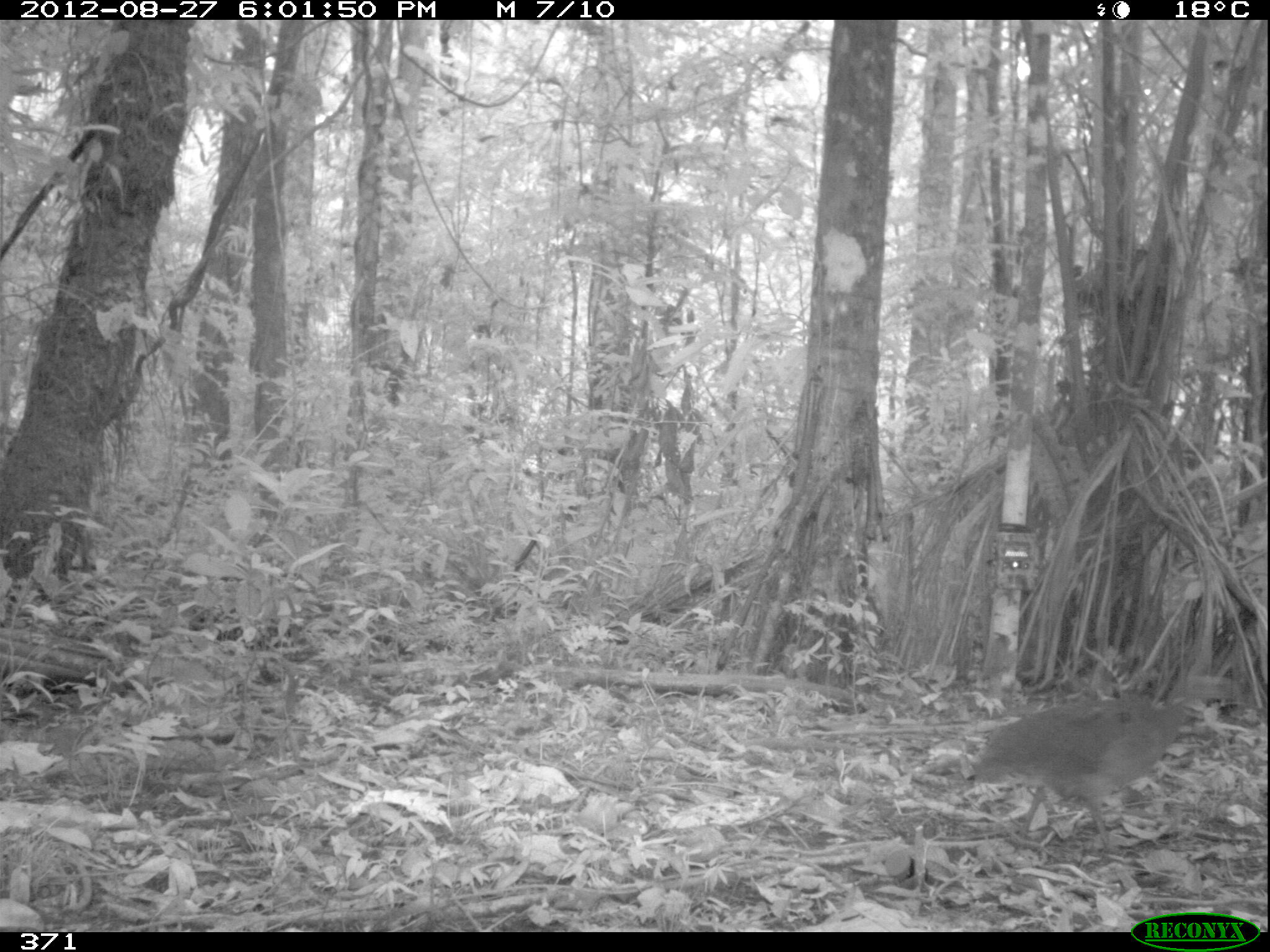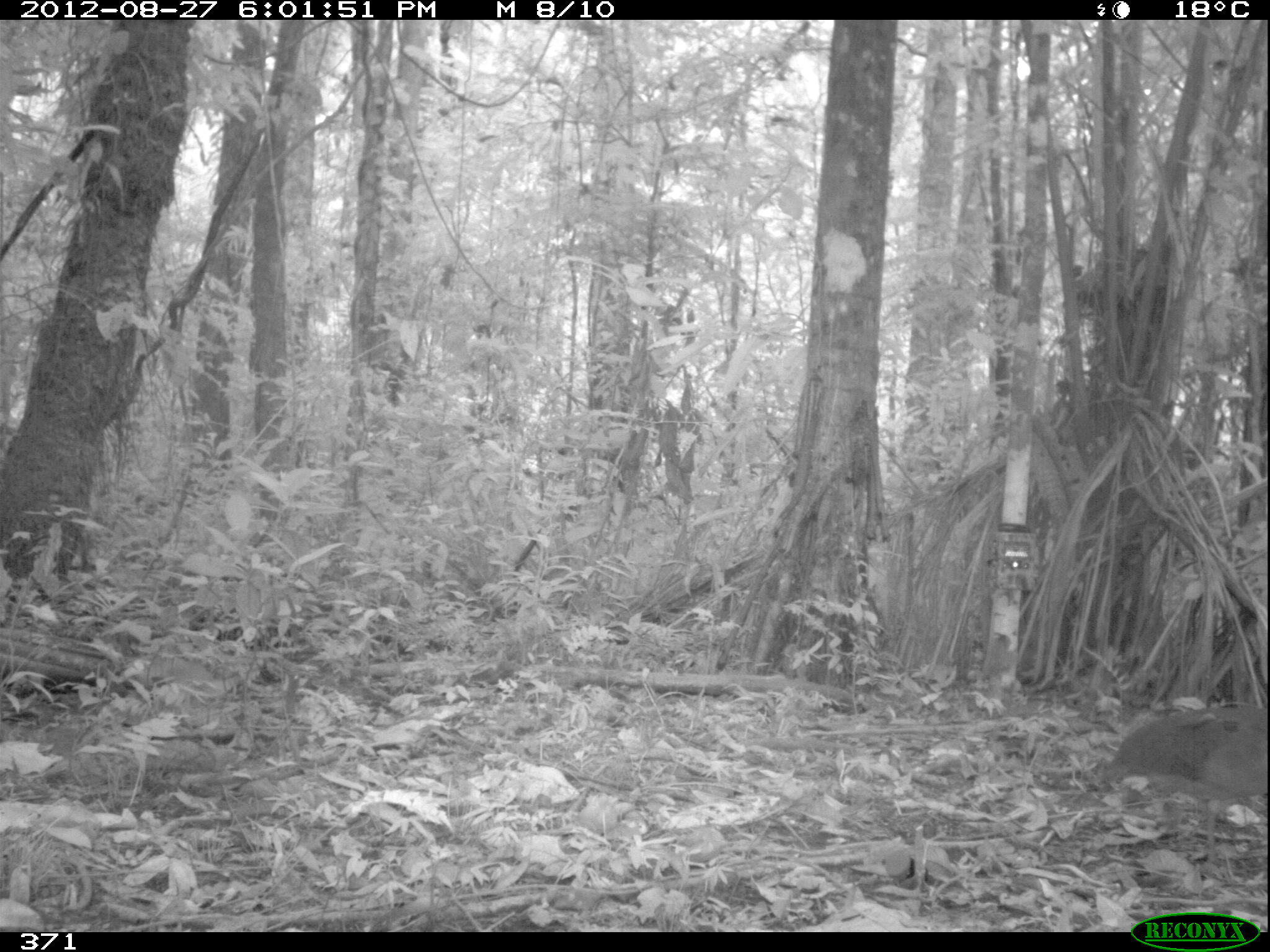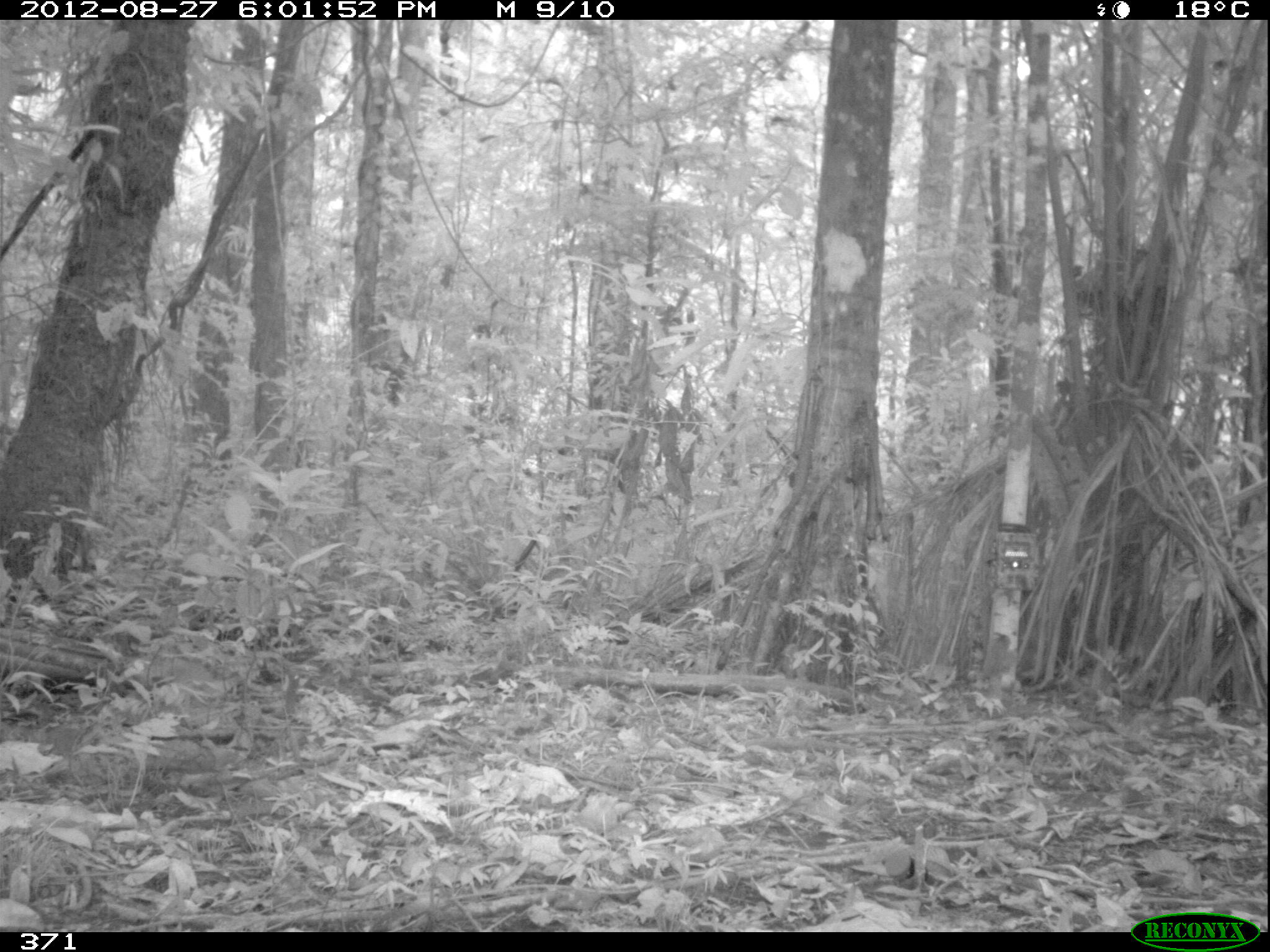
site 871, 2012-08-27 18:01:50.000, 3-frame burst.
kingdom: Animalia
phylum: Chordata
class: Aves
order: Galliformes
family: Phasianidae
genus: Alectoris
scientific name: Alectoris rufa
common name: red-legged partridge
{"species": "Alectoris rufa (red-legged partridge)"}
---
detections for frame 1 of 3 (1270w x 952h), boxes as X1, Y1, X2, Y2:
alectoris rufa: 961, 690, 1221, 862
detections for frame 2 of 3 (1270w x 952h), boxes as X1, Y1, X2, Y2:
alectoris rufa: 1085, 699, 1268, 880